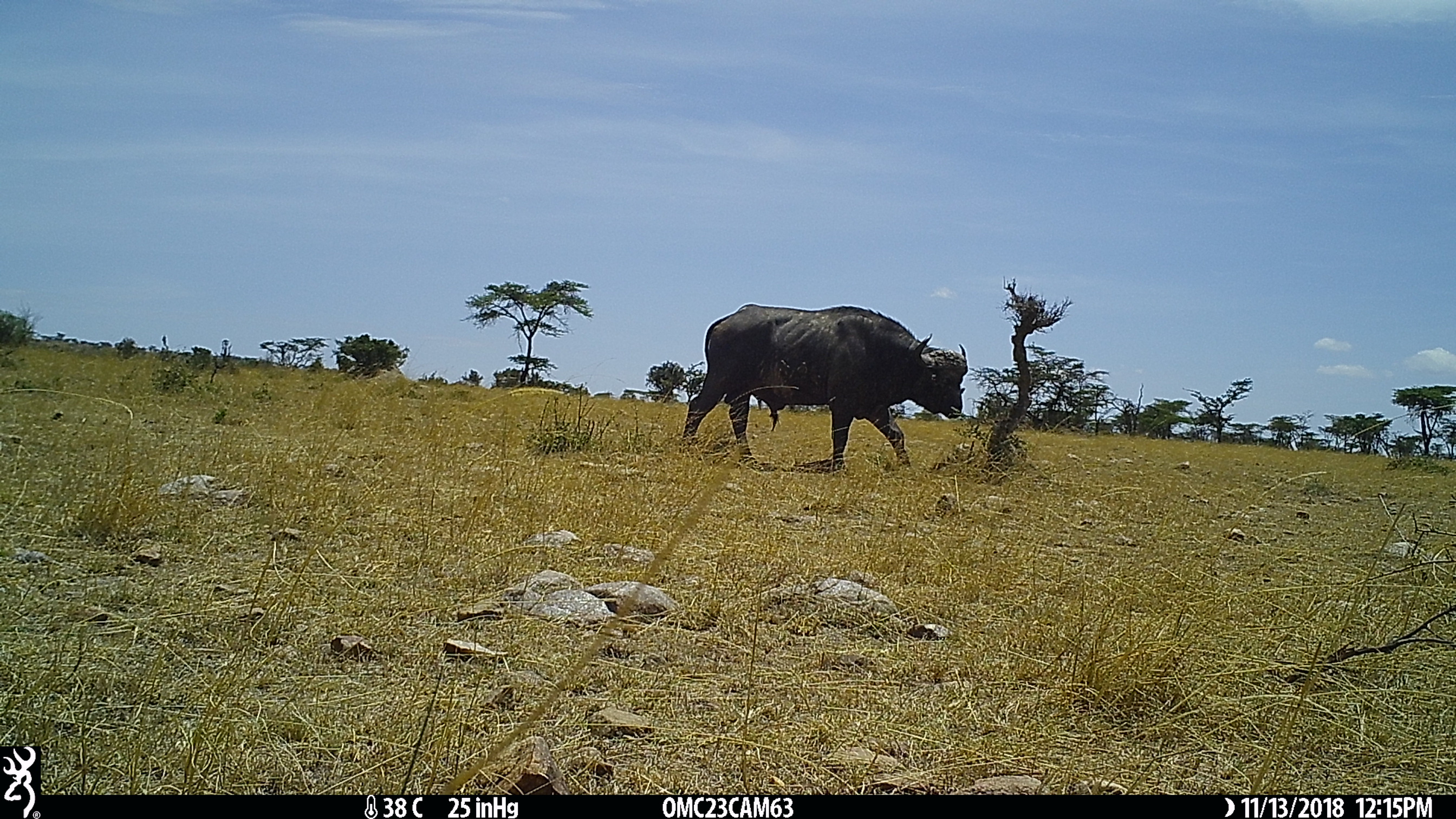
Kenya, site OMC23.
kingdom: Animalia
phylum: Chordata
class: Mammalia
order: Artiodactyla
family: Bovidae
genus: Syncerus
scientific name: Syncerus caffer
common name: buffalo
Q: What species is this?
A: Buffalo (Syncerus caffer).